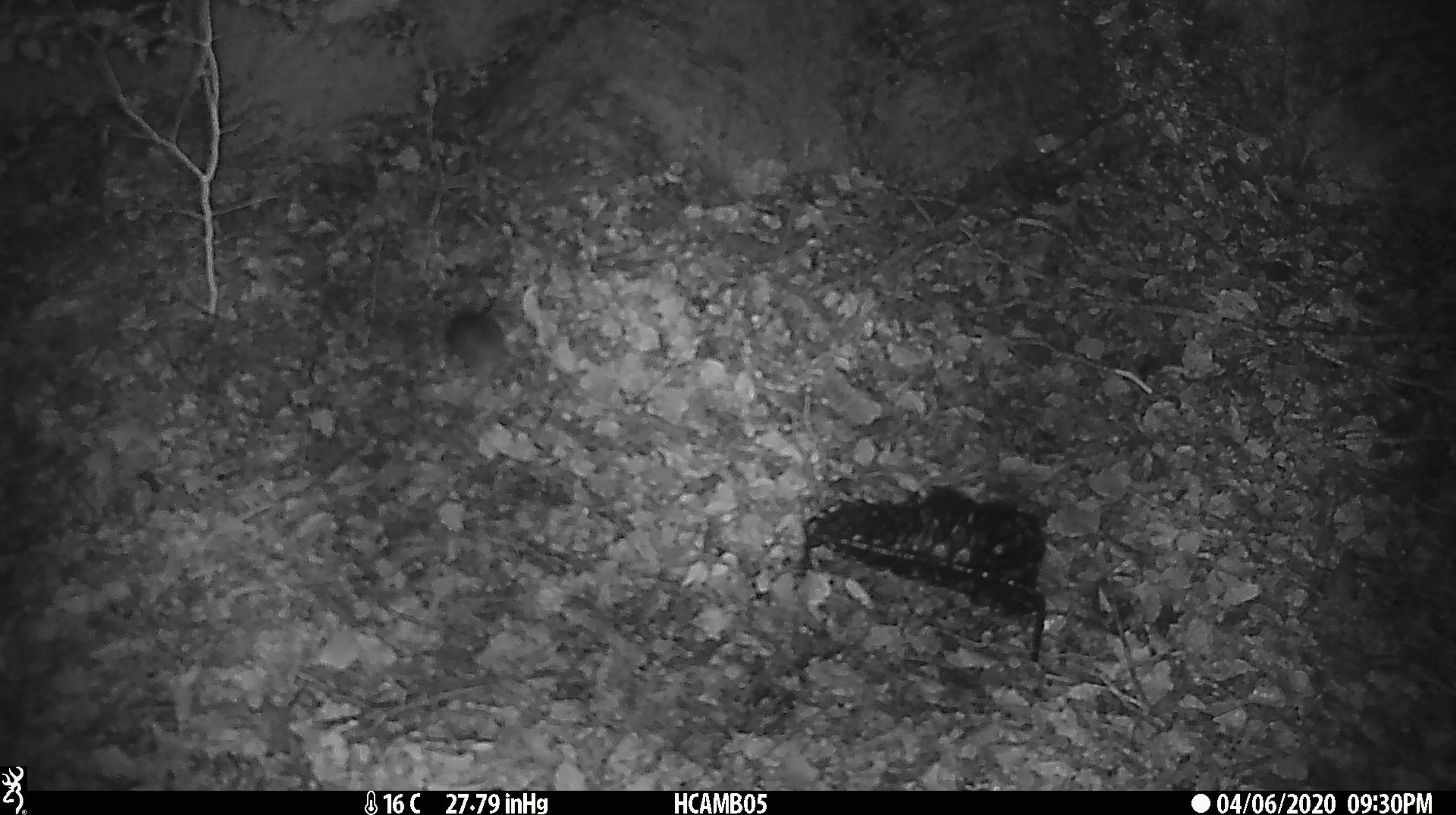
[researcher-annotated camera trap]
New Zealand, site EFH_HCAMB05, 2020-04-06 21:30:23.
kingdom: Animalia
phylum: Chordata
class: Mammalia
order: Rodentia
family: Muridae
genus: Mus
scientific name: Mus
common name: mouse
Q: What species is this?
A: Mouse (Mus).